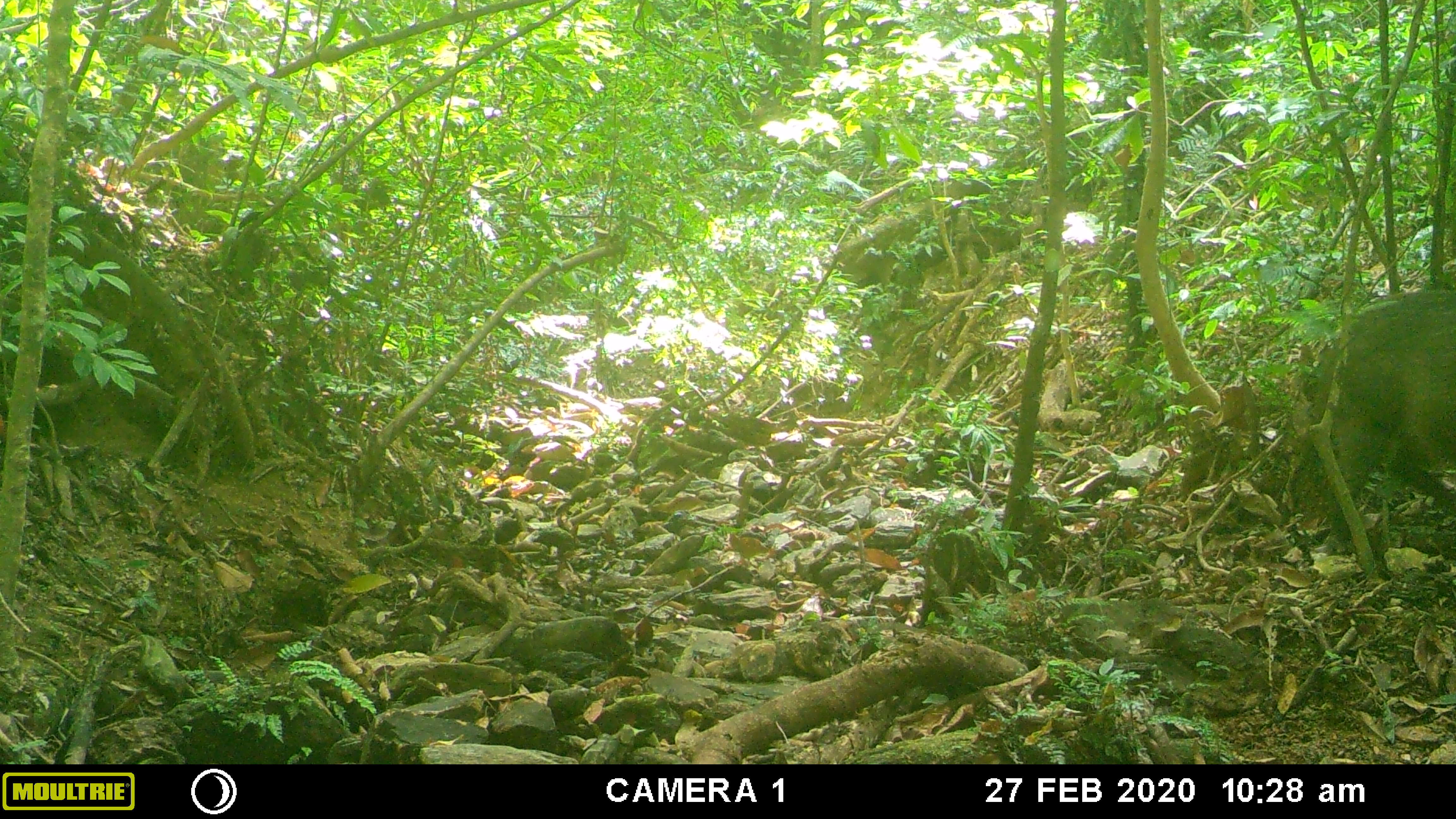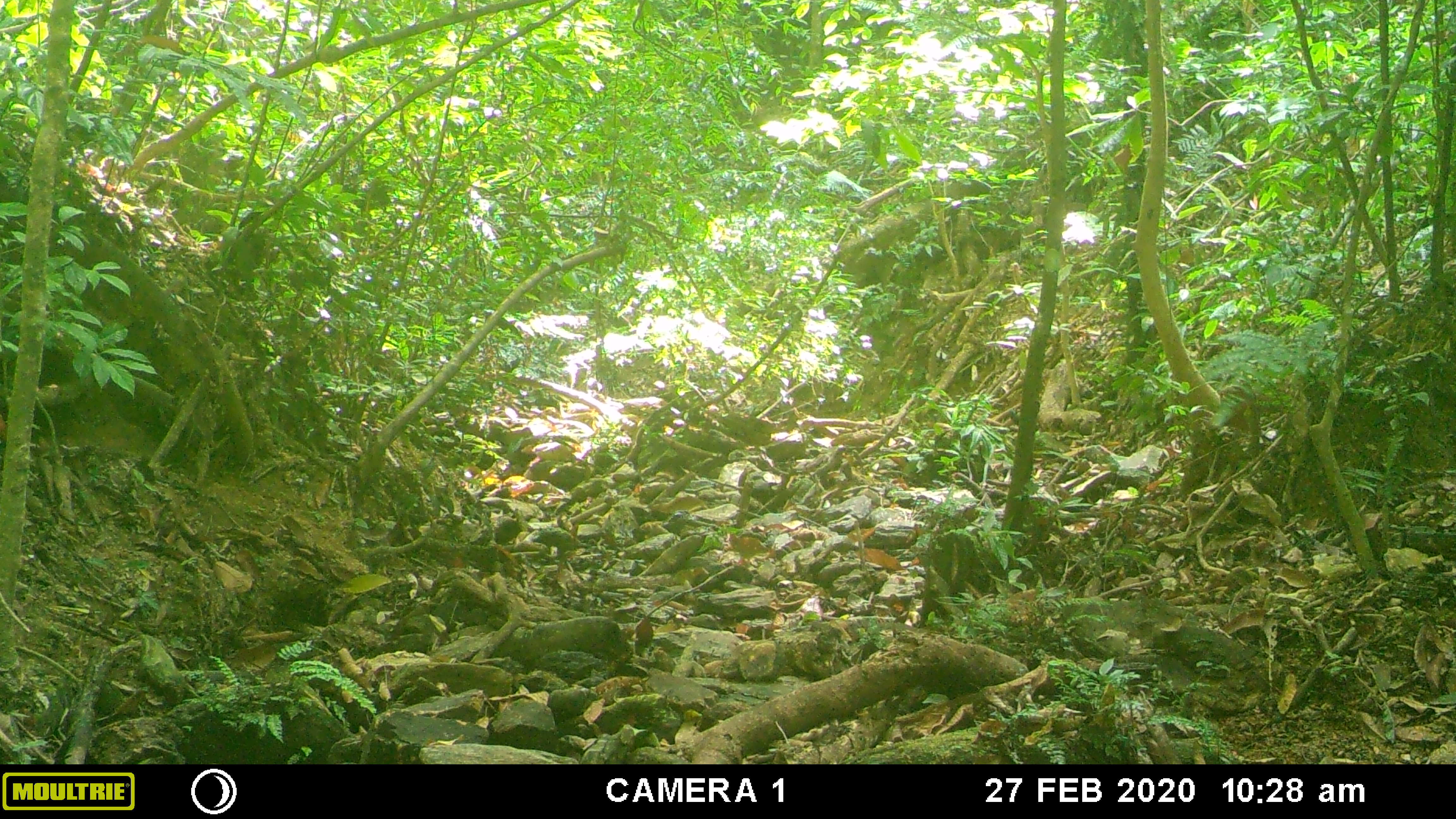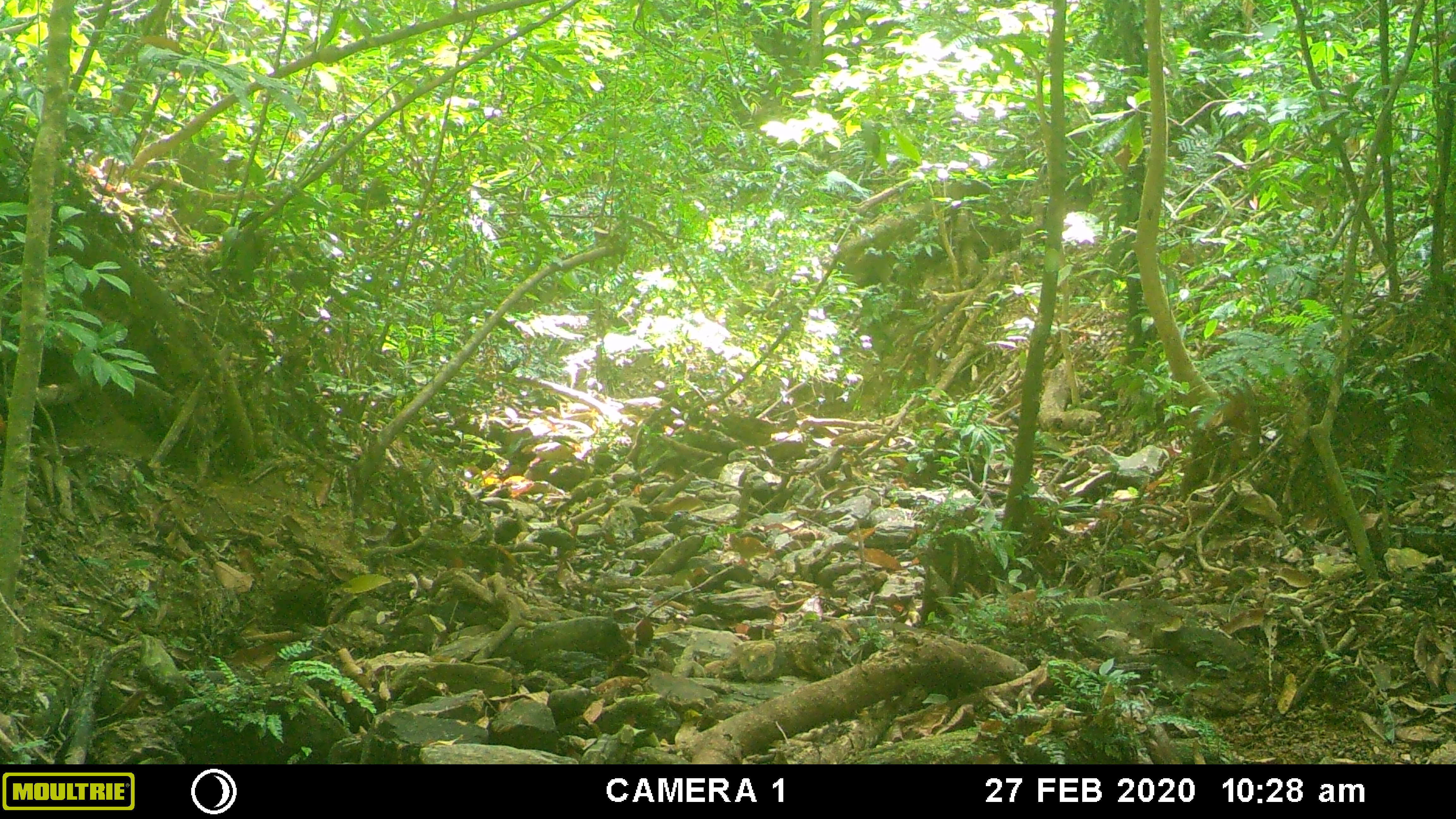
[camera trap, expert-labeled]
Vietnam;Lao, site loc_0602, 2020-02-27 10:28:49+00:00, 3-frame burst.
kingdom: Animalia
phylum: Chordata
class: Mammalia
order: Artiodactyla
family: Suidae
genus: Sus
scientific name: Sus scrofa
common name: eurasian wild pig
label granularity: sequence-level